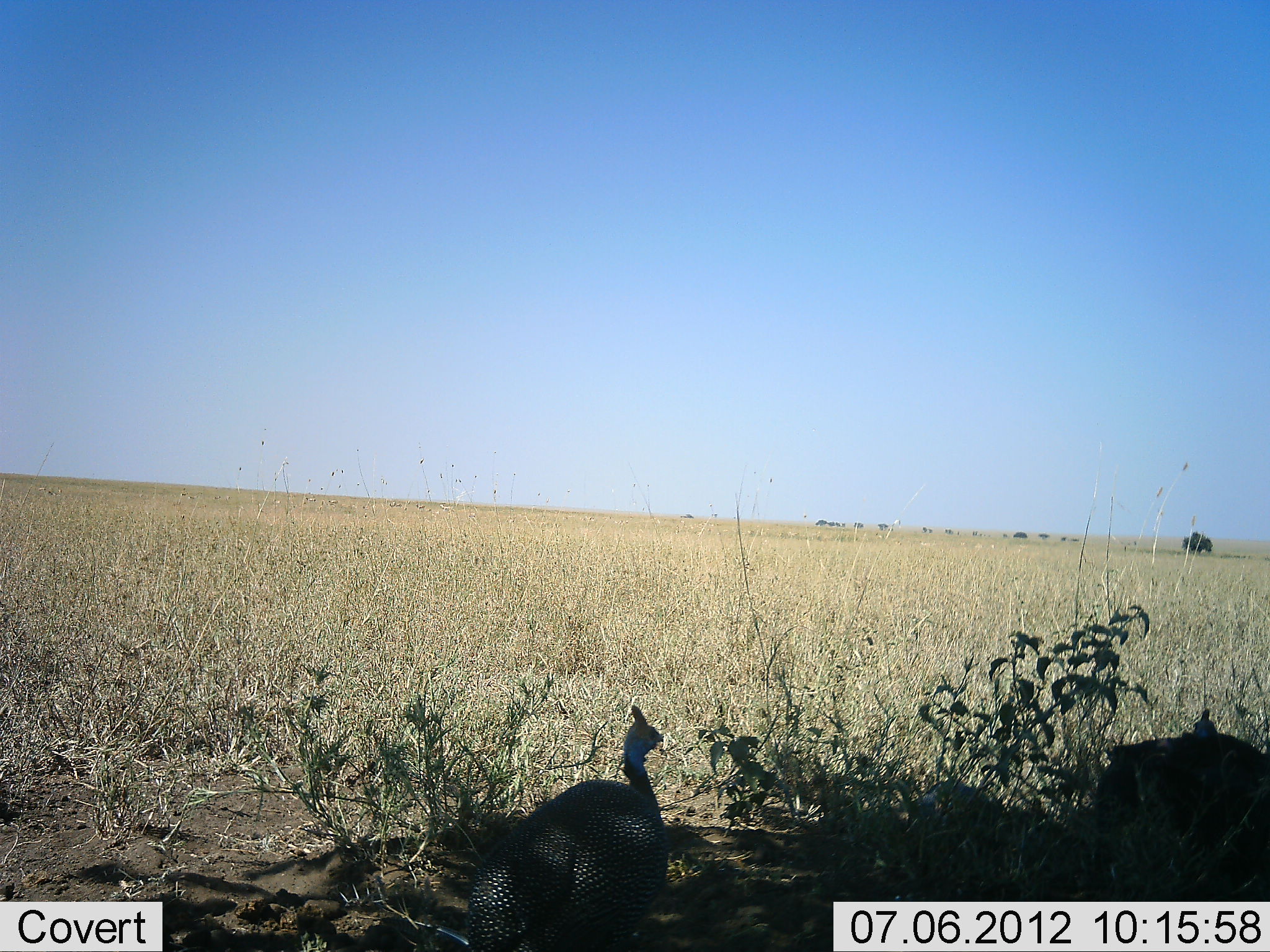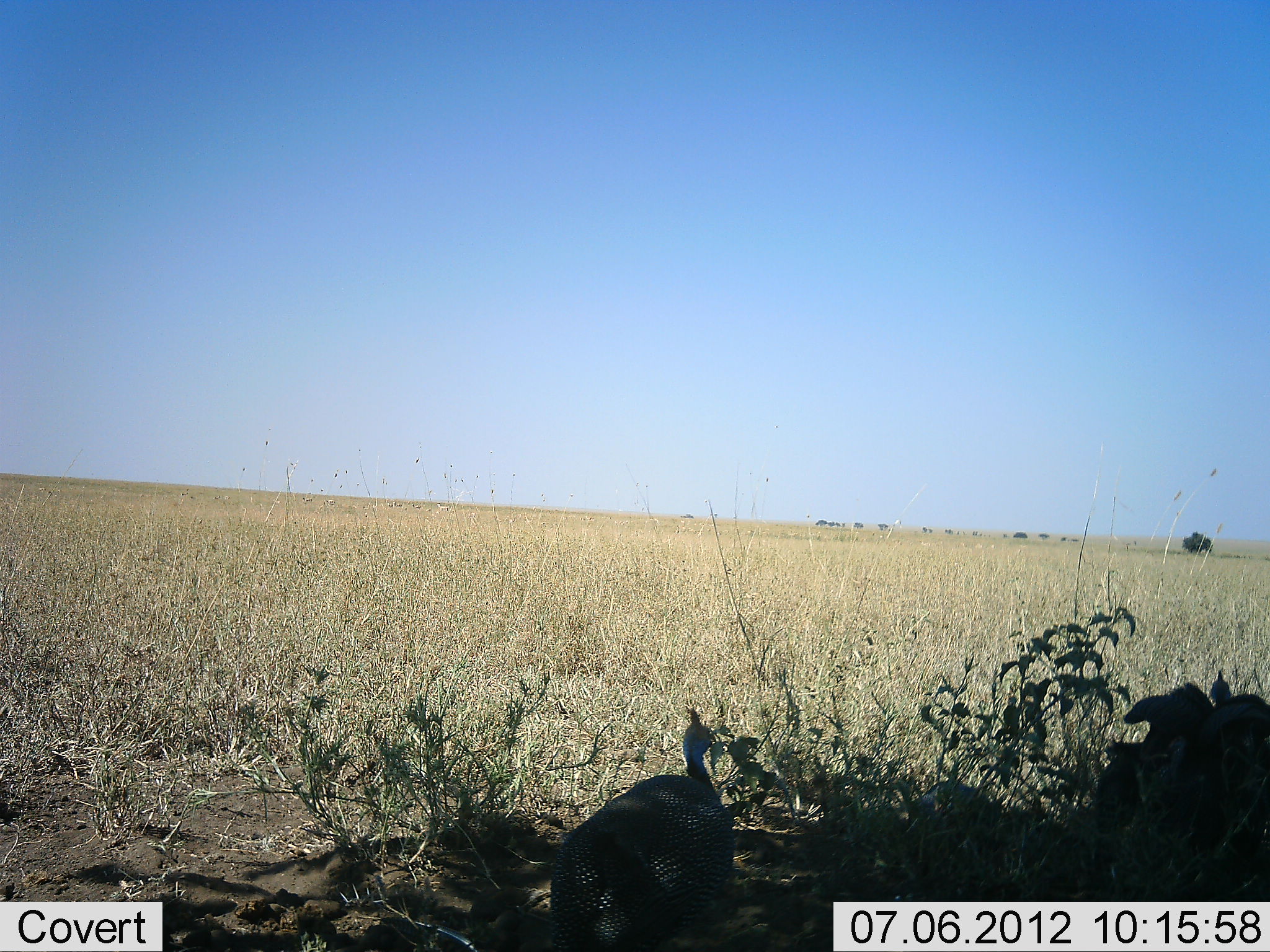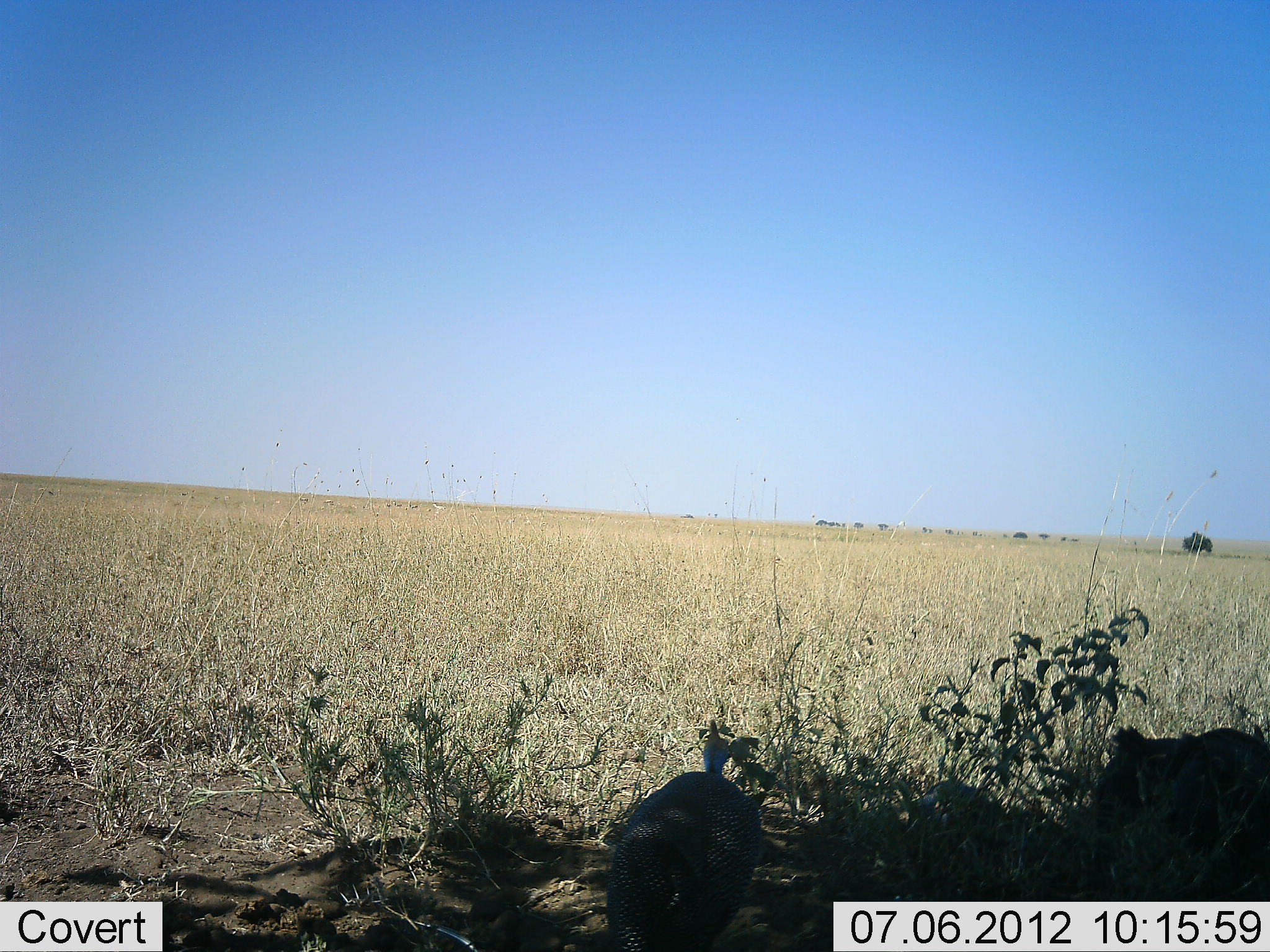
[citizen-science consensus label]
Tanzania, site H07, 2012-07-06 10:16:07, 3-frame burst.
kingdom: Animalia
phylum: Chordata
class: Aves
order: Galliformes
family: Numididae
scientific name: Numididae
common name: guinea fowl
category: guineafowl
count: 2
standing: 30%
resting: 0%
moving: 60%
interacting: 10%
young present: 0%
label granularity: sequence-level